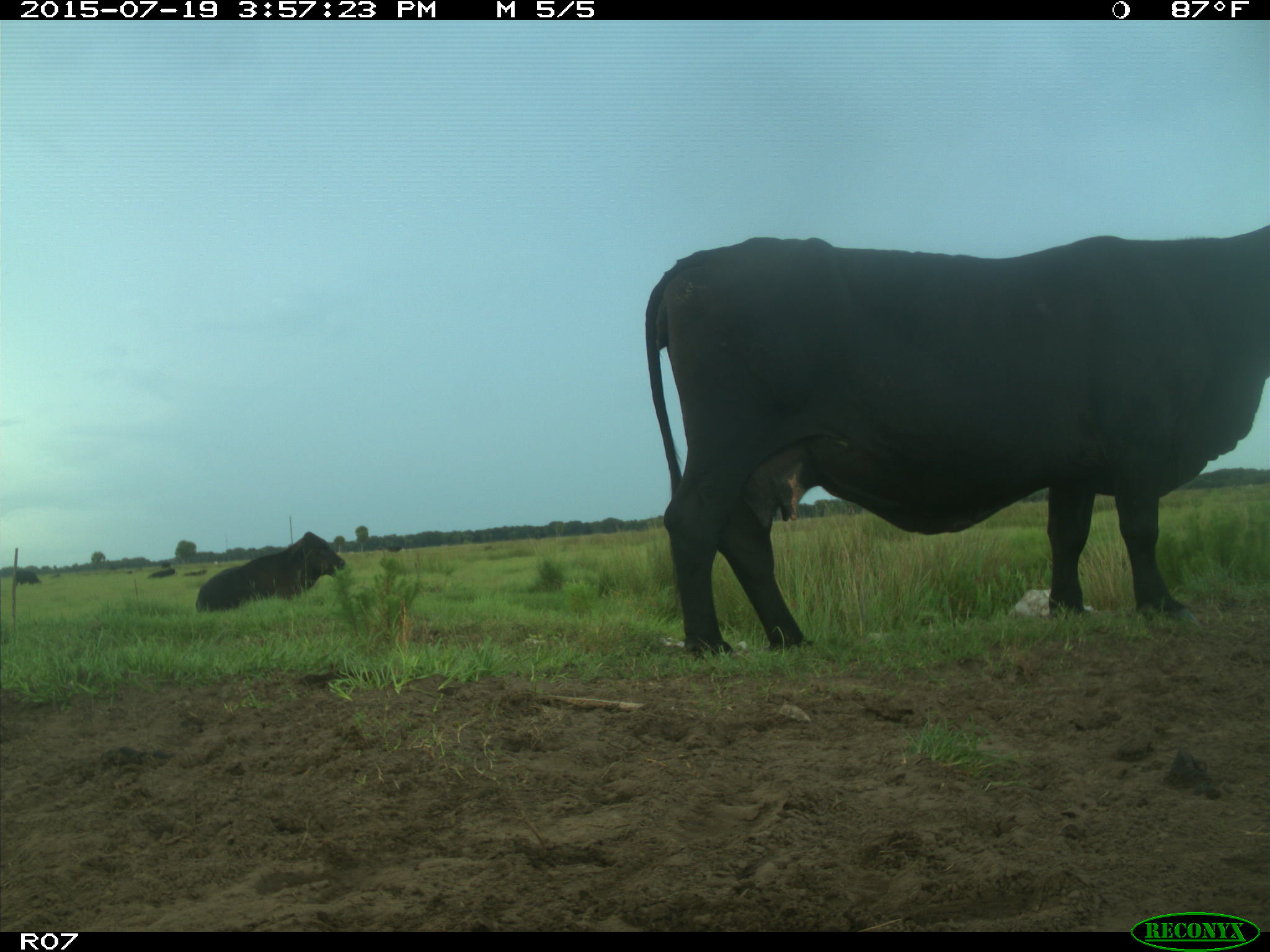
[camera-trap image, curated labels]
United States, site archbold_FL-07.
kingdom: Animalia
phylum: Chordata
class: Mammalia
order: Artiodactyla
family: Bovidae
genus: Bos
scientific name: Bos taurus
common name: domestic cow